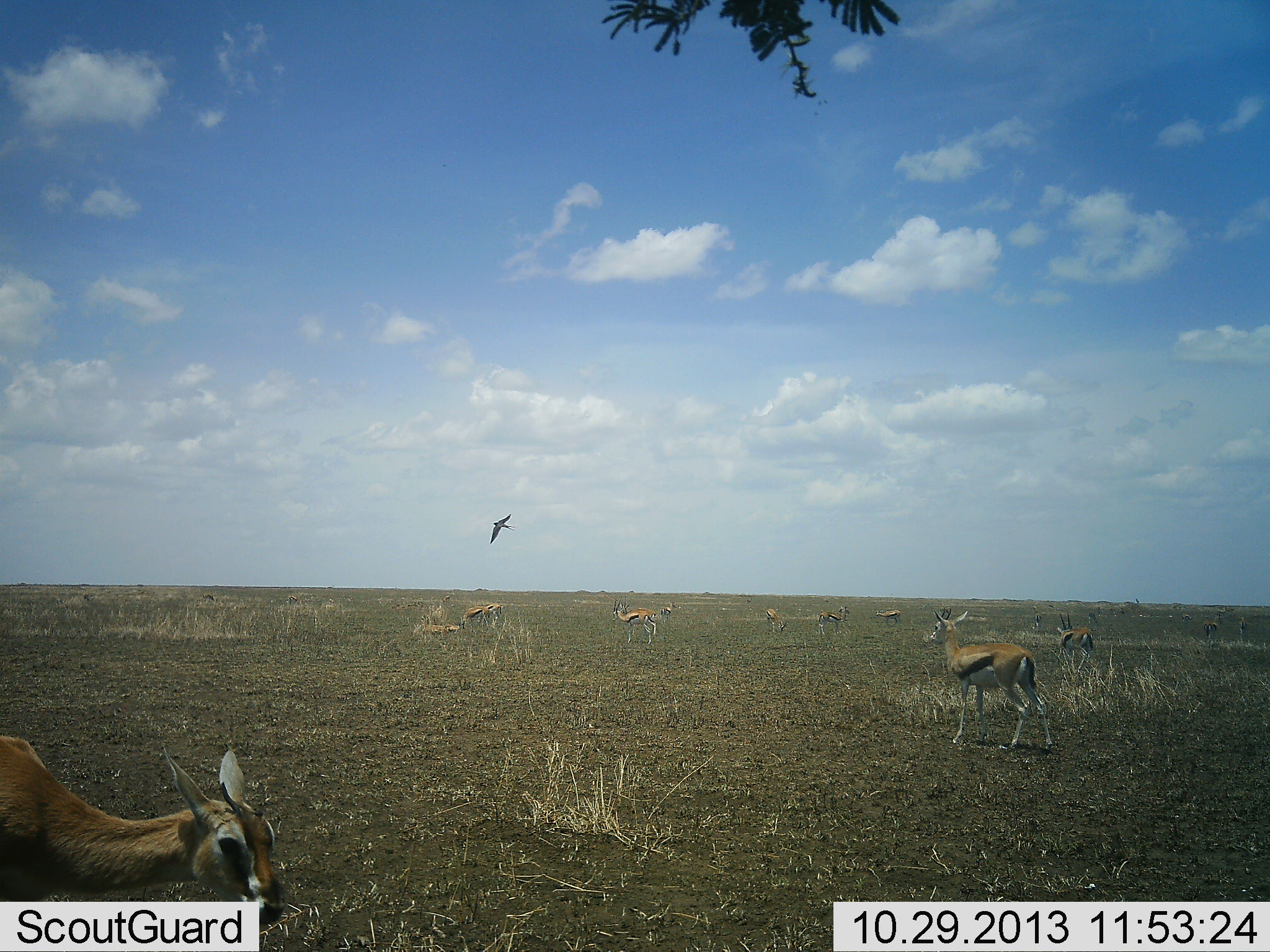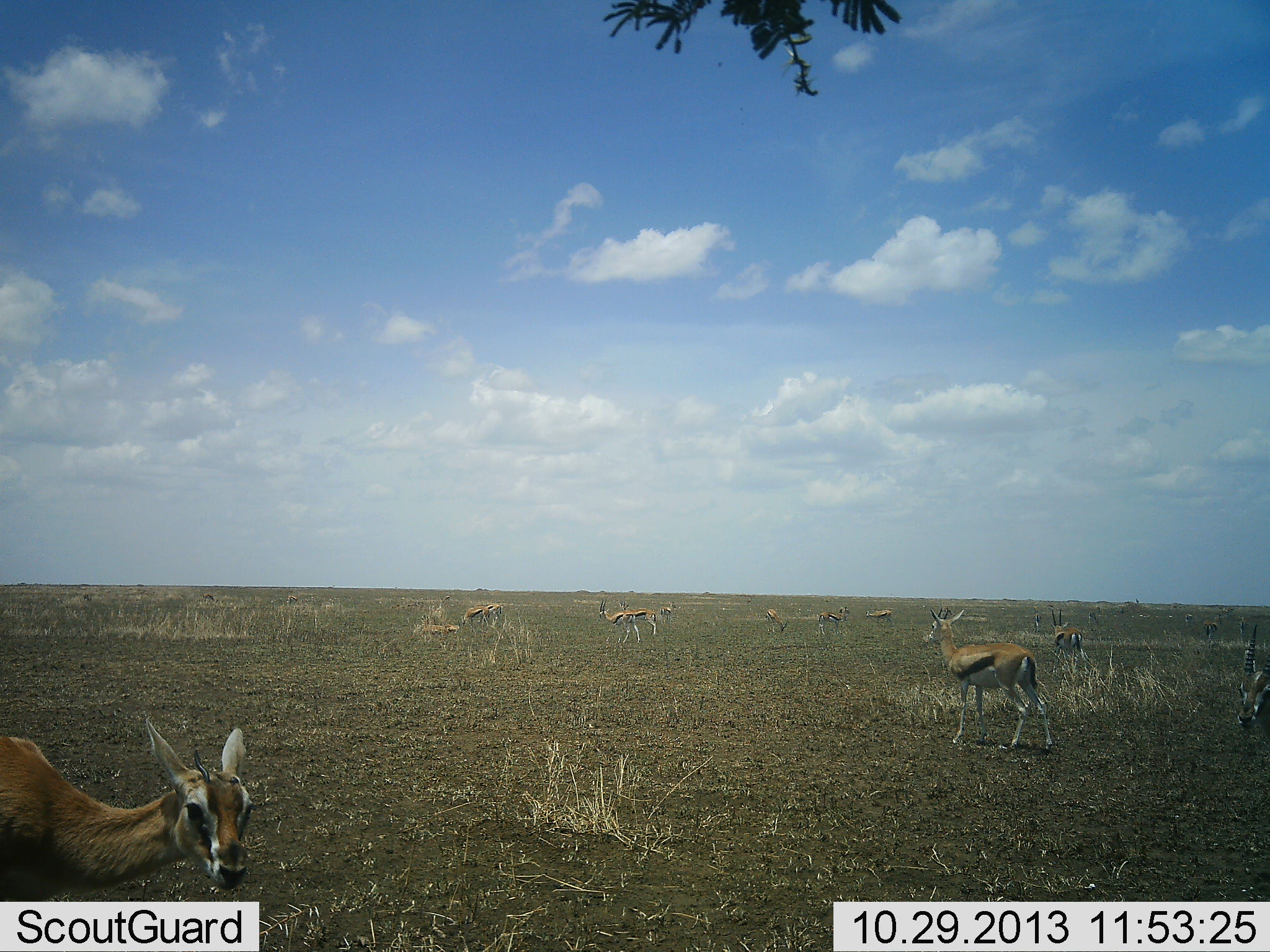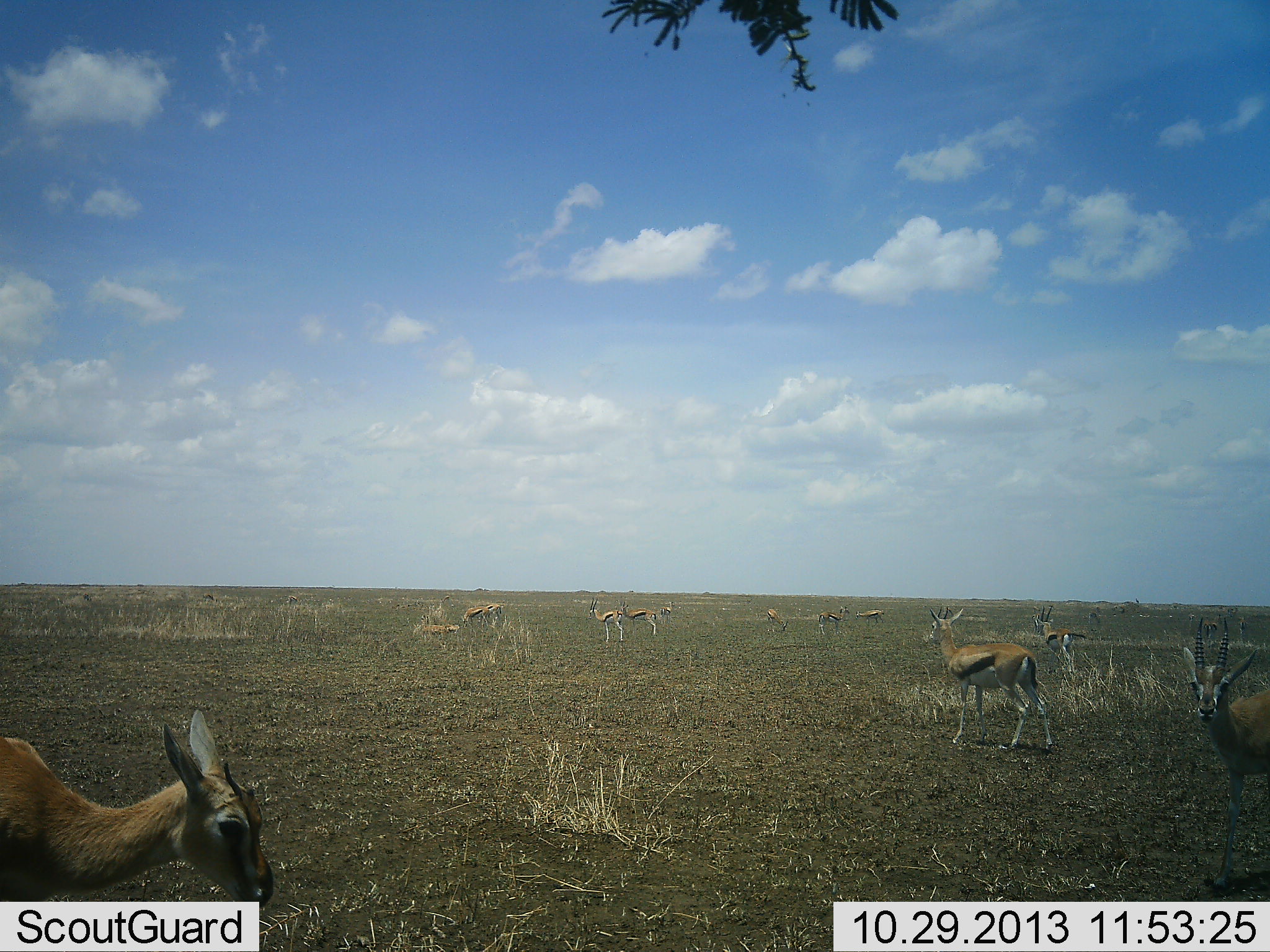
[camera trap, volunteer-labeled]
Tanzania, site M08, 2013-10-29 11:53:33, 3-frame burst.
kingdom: Animalia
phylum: Chordata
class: Mammalia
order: Artiodactyla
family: Bovidae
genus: Eudorcas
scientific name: Eudorcas thomsonii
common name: thomson's gazelle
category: gazellethomsons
Gazellethomsons (thomson's gazelle) (Eudorcas thomsonii), count 11-50. Behavior (volunteer vote fractions): standing 79%, resting 21%, moving 43%, interacting 4%. Young present (vote fraction): 7%. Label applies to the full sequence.